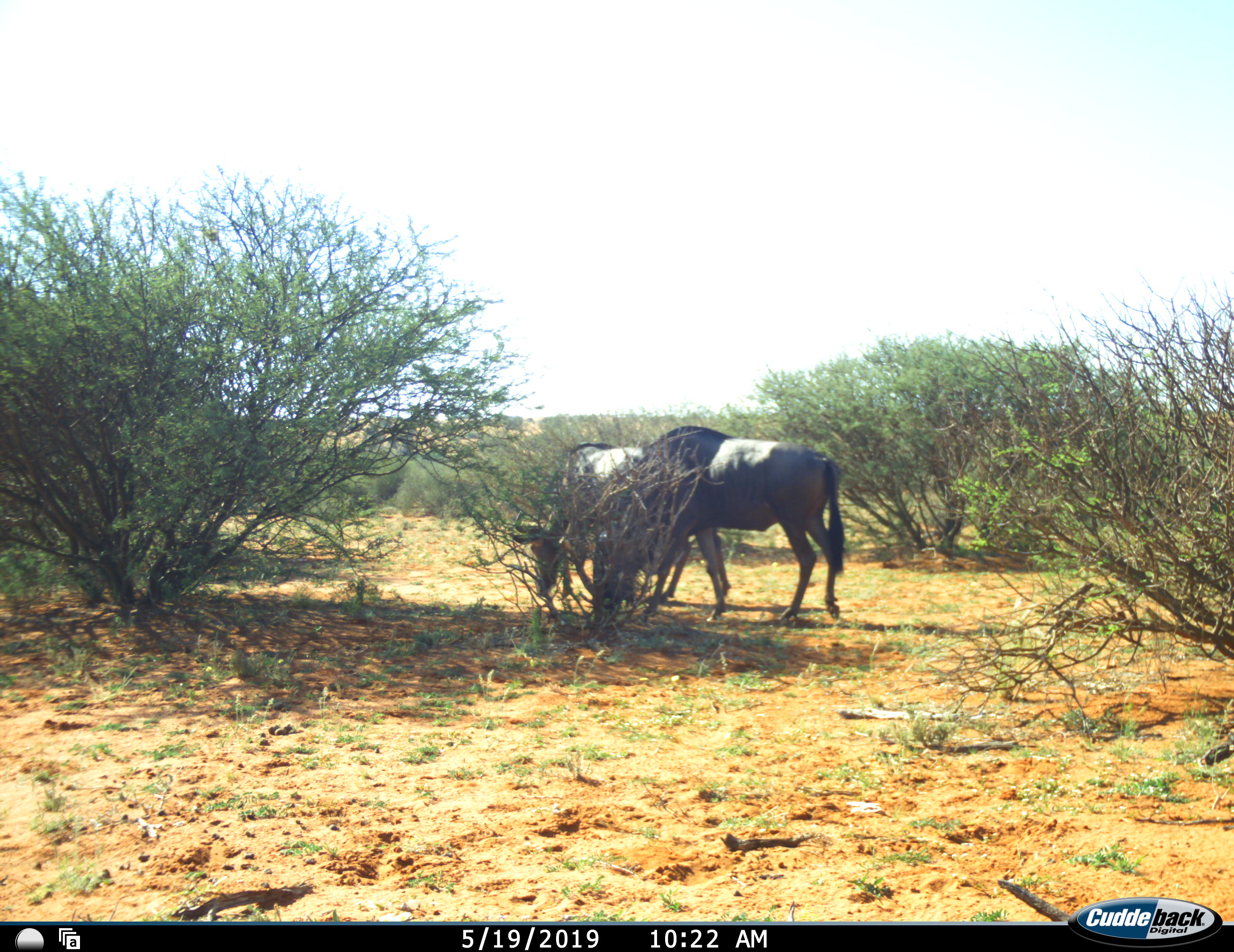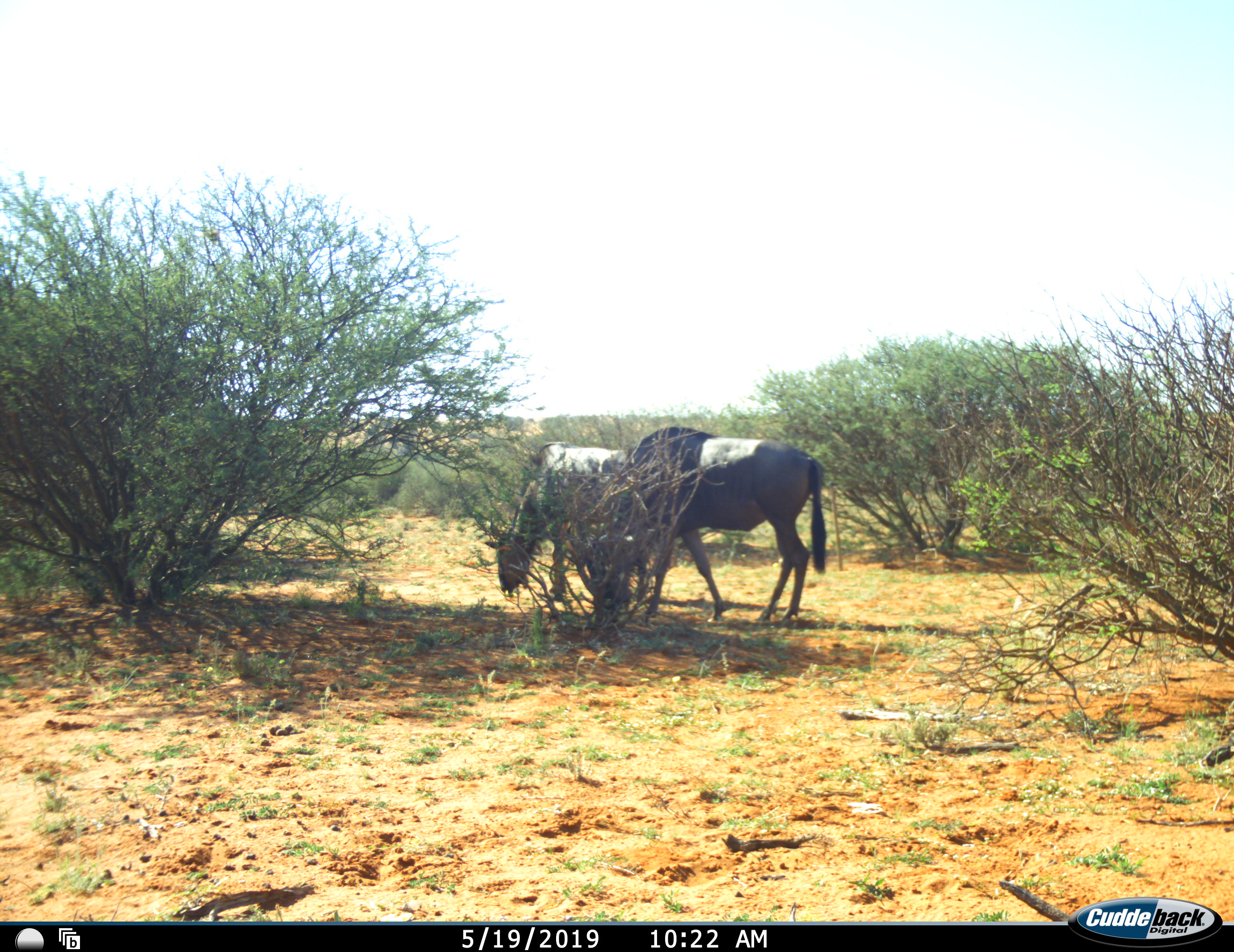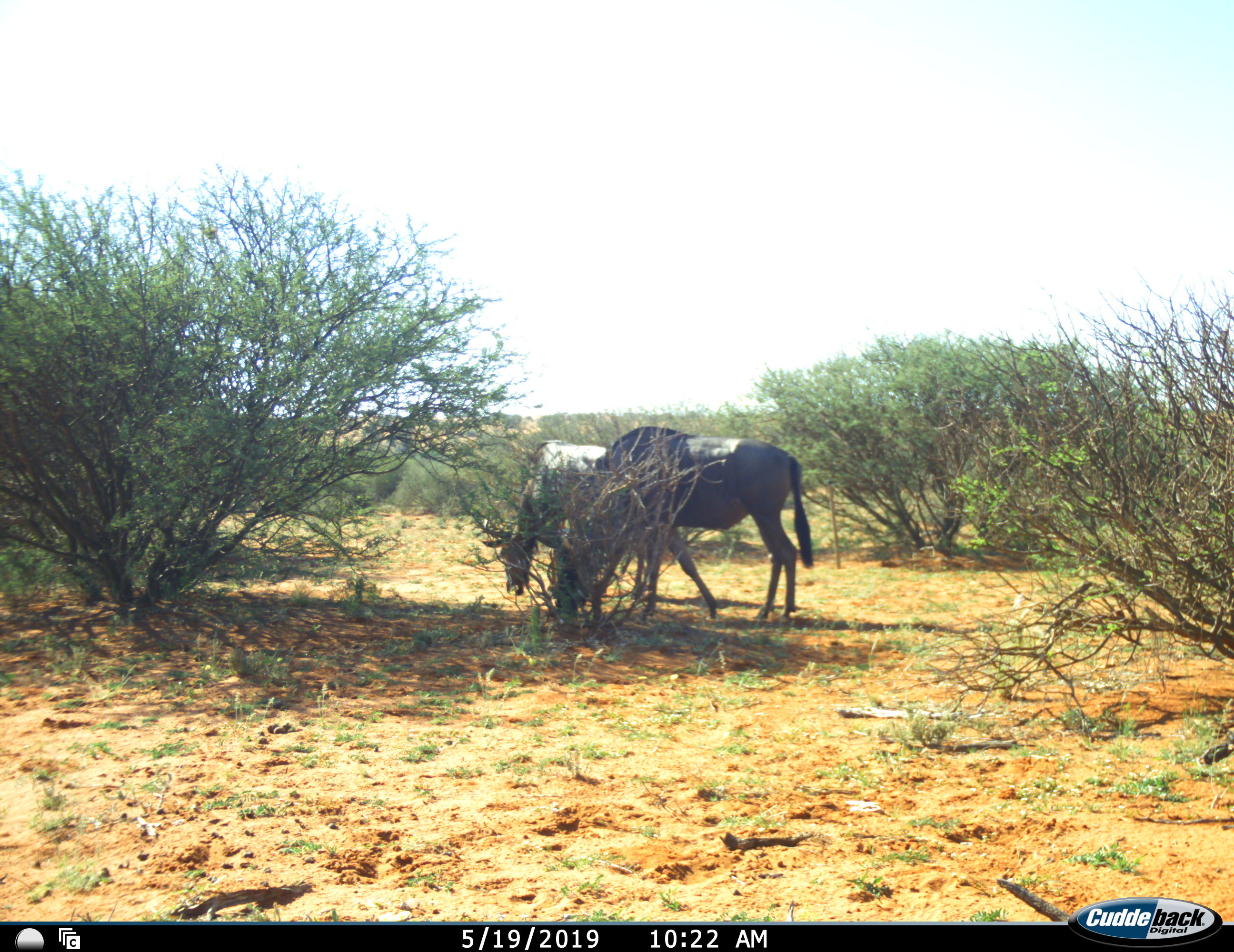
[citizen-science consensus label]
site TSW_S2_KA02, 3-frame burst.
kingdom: Animalia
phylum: Chordata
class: Mammalia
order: Artiodactyla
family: Bovidae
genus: Connochaetes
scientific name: Connochaetes taurinus taurinus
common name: blue wildebeest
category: wildebeestblue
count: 2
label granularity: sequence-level